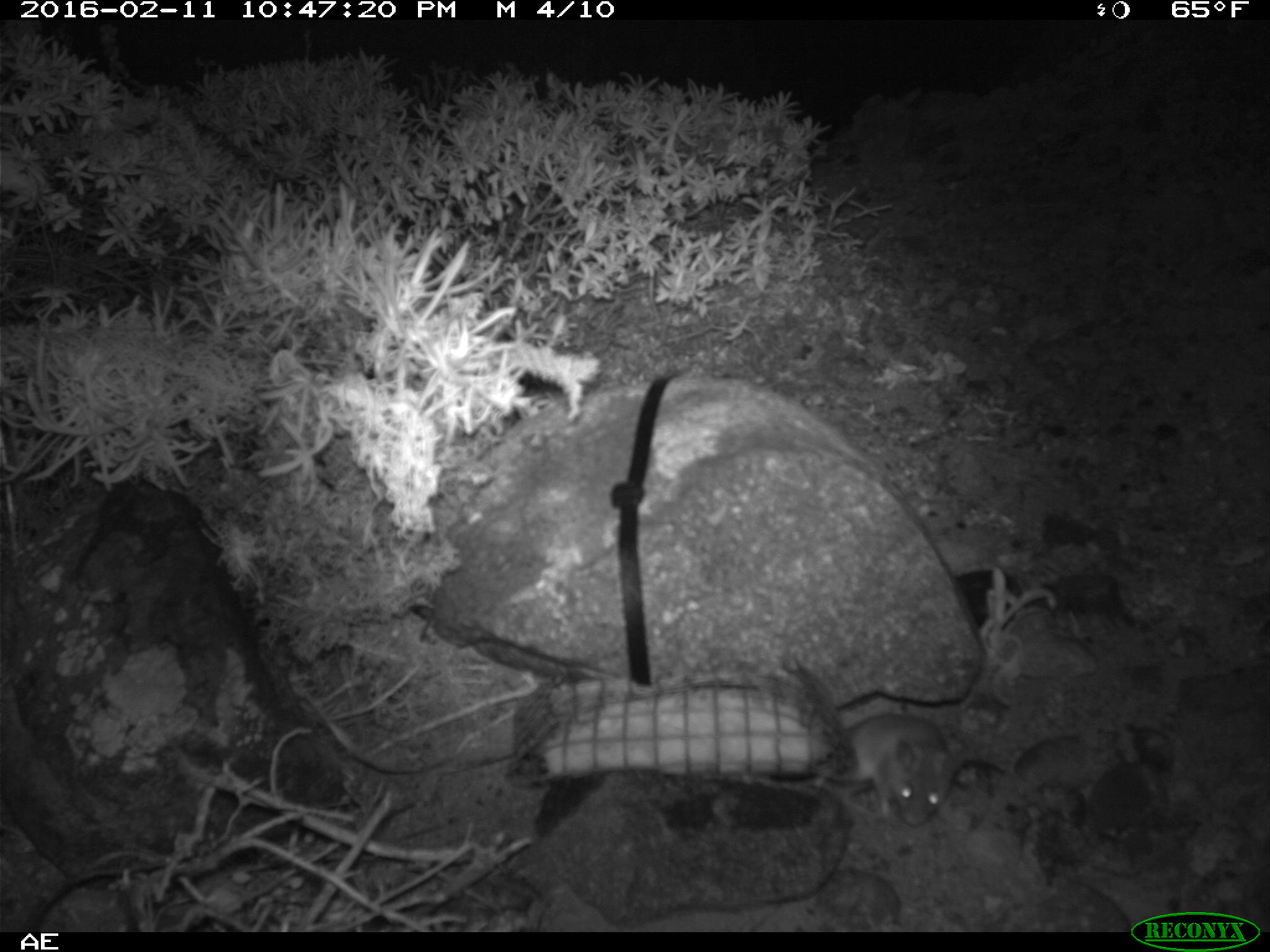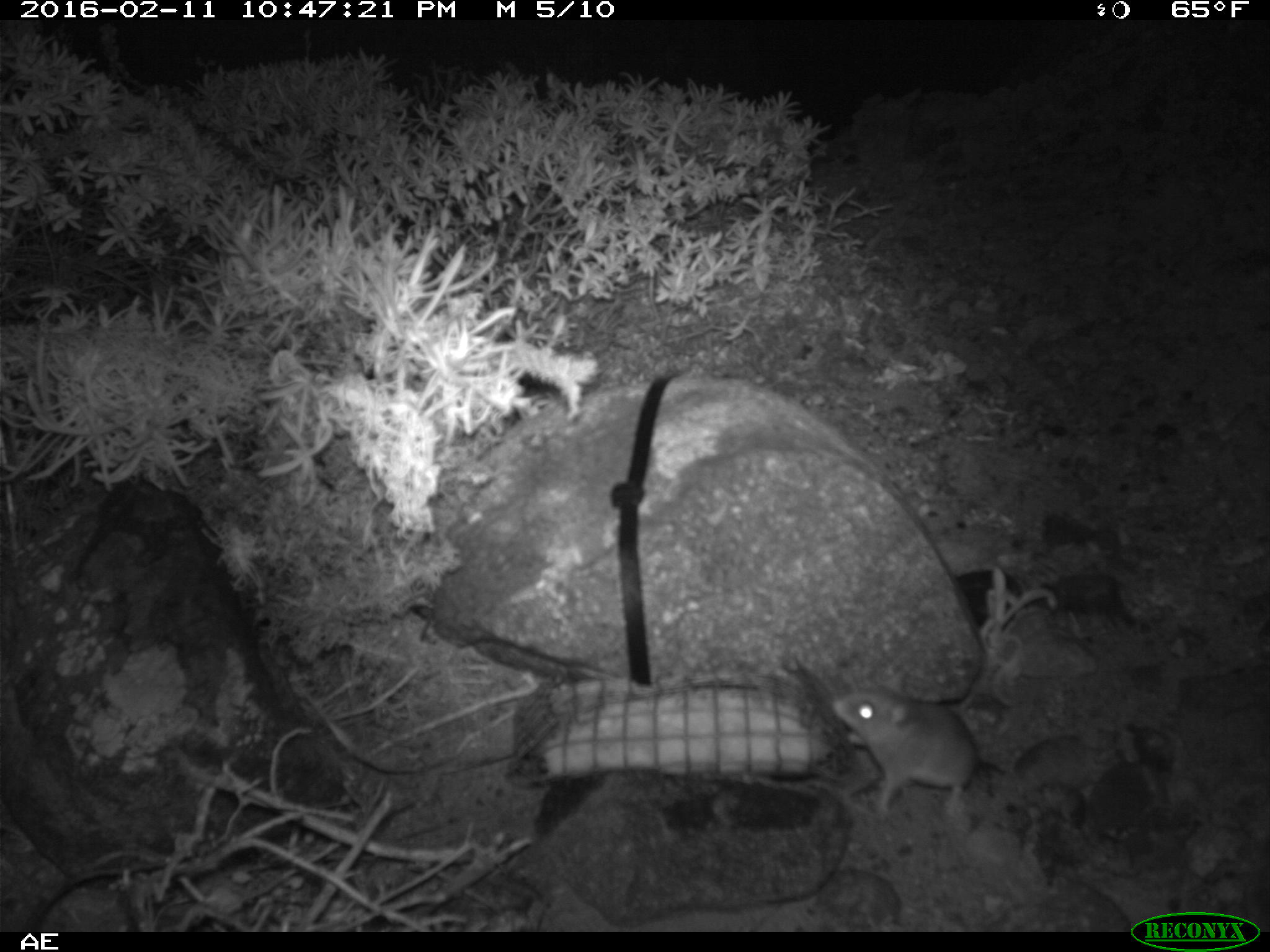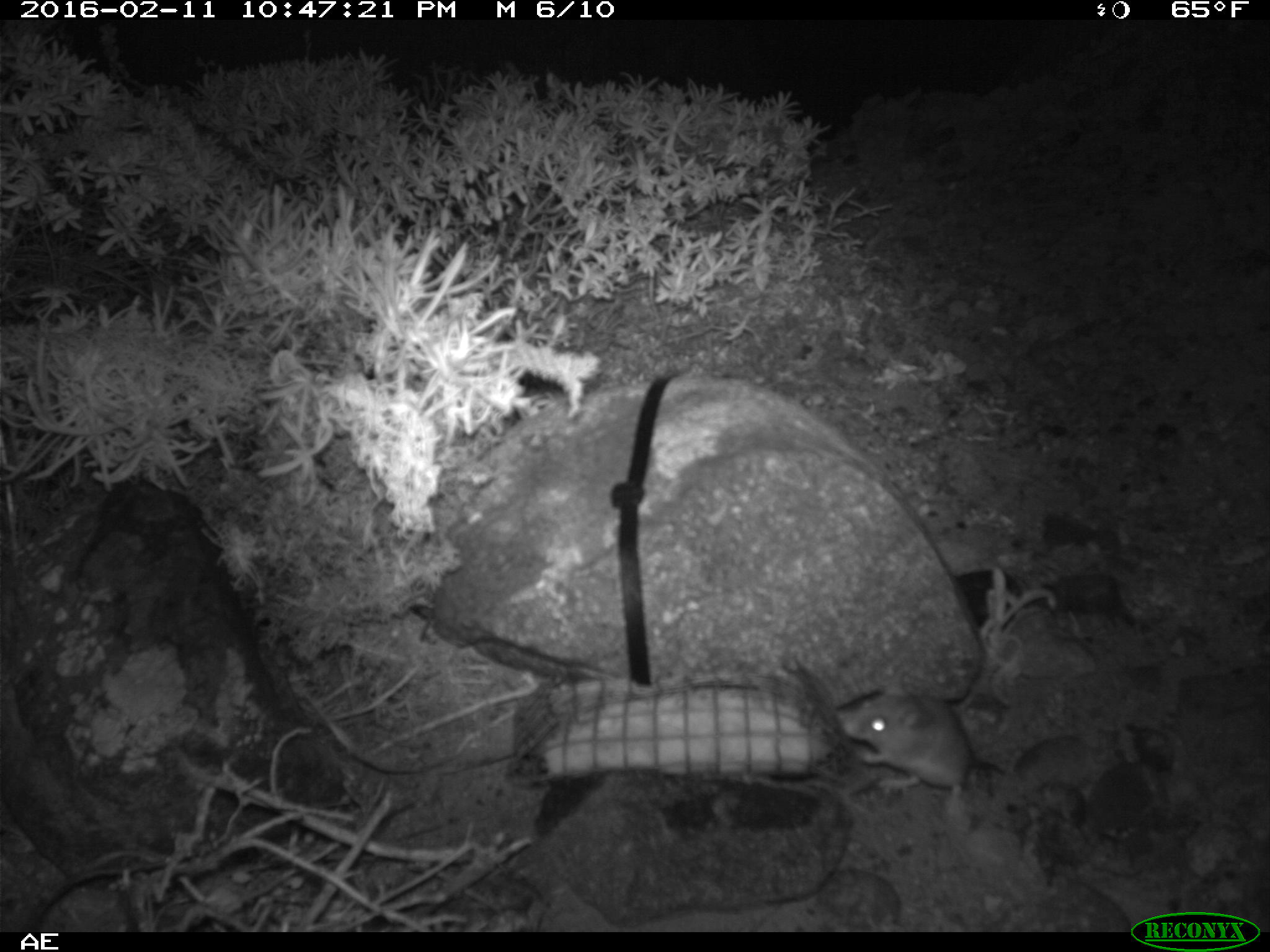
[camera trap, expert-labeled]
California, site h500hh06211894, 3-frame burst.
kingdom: Animalia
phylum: Chordata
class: Mammalia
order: Rodentia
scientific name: Rodentia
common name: rodent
Rodent (Rodentia).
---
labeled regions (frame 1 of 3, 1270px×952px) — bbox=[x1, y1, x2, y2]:
rodent: bbox=[830, 712, 959, 824]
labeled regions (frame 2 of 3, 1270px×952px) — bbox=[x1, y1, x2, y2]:
rodent: bbox=[832, 682, 979, 813]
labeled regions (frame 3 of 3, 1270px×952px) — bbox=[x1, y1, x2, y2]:
rodent: bbox=[841, 680, 974, 811]